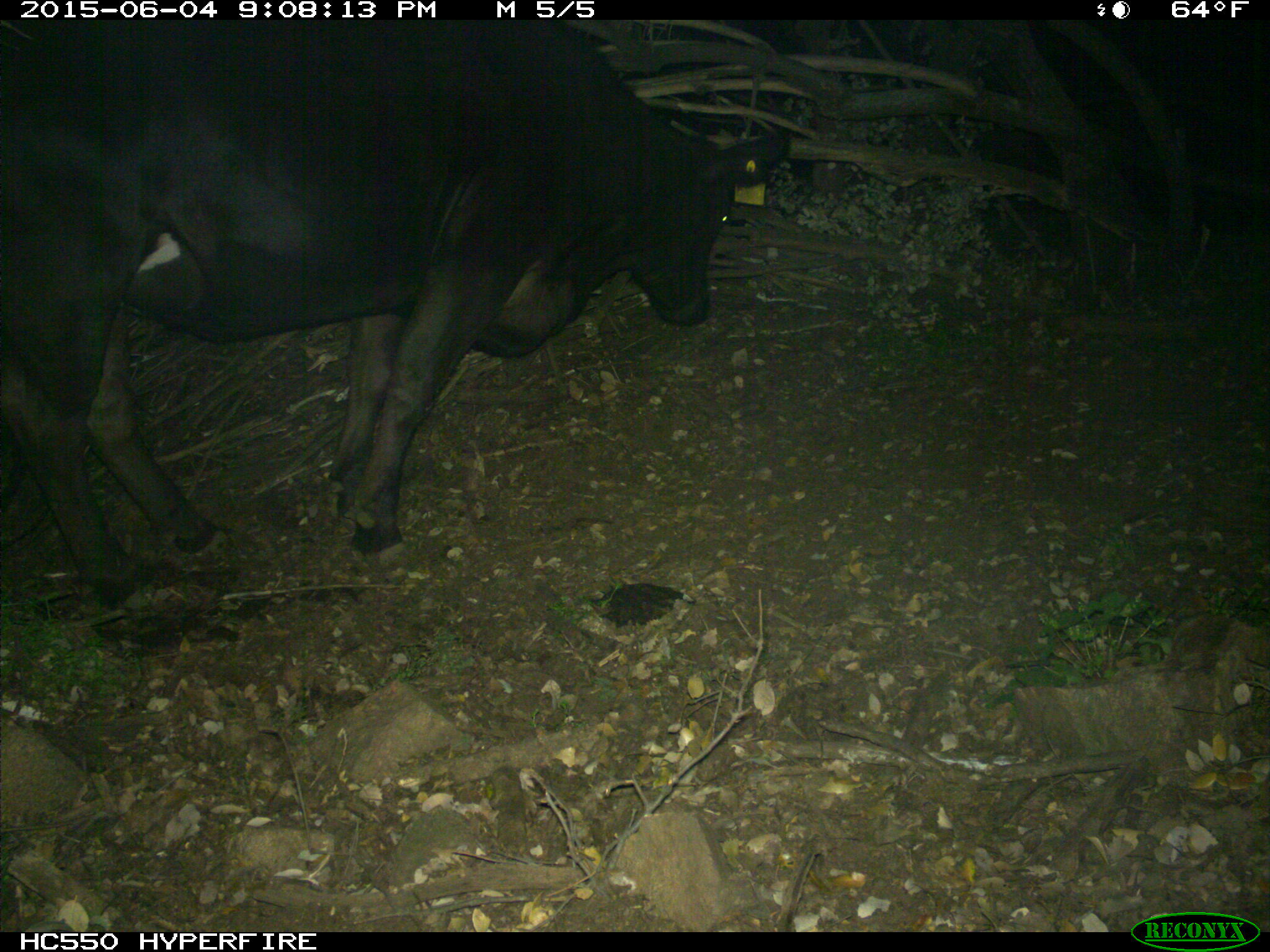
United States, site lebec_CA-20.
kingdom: Animalia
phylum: Chordata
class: Mammalia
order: Artiodactyla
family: Bovidae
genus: Bos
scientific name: Bos taurus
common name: domestic cow